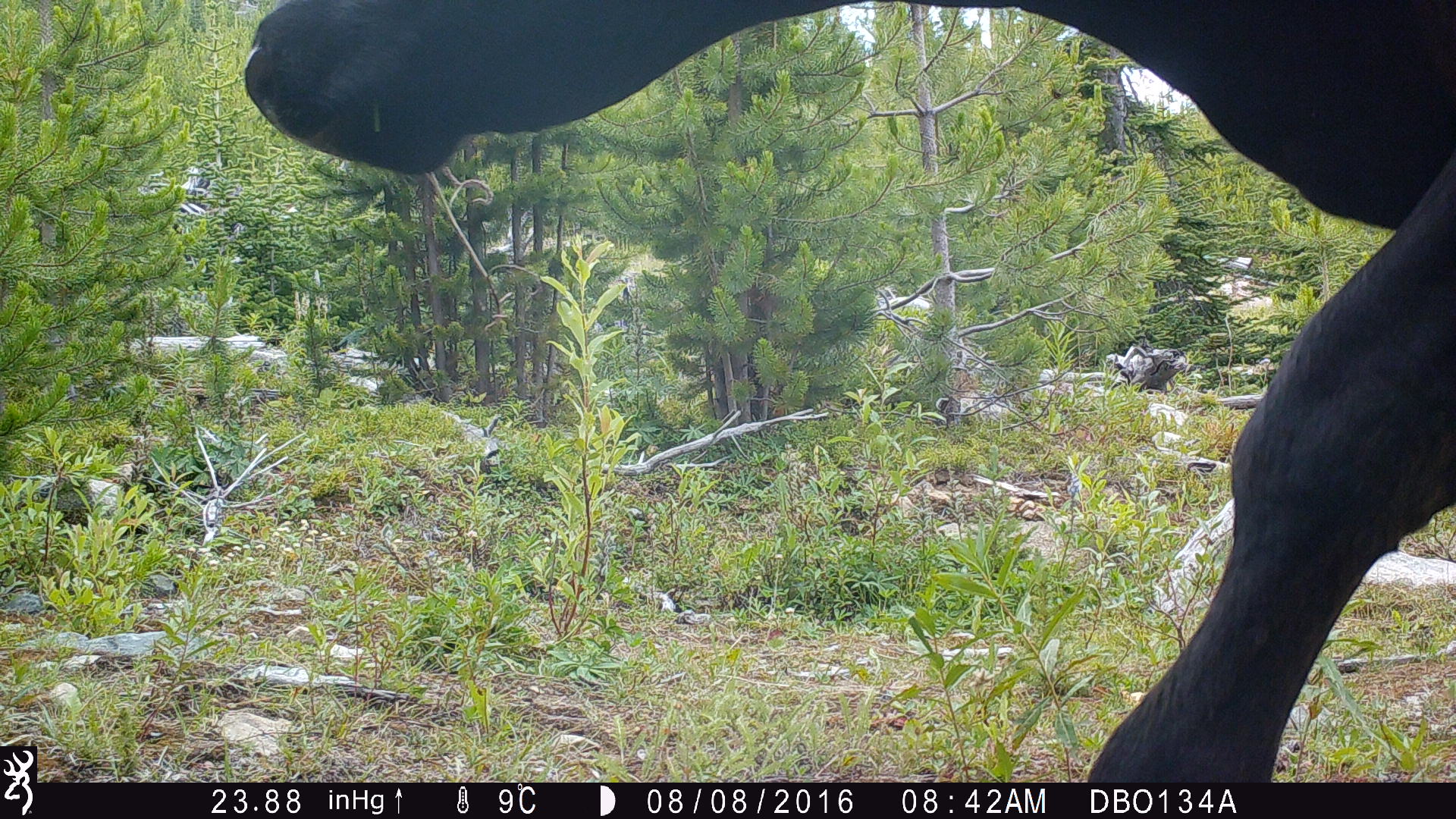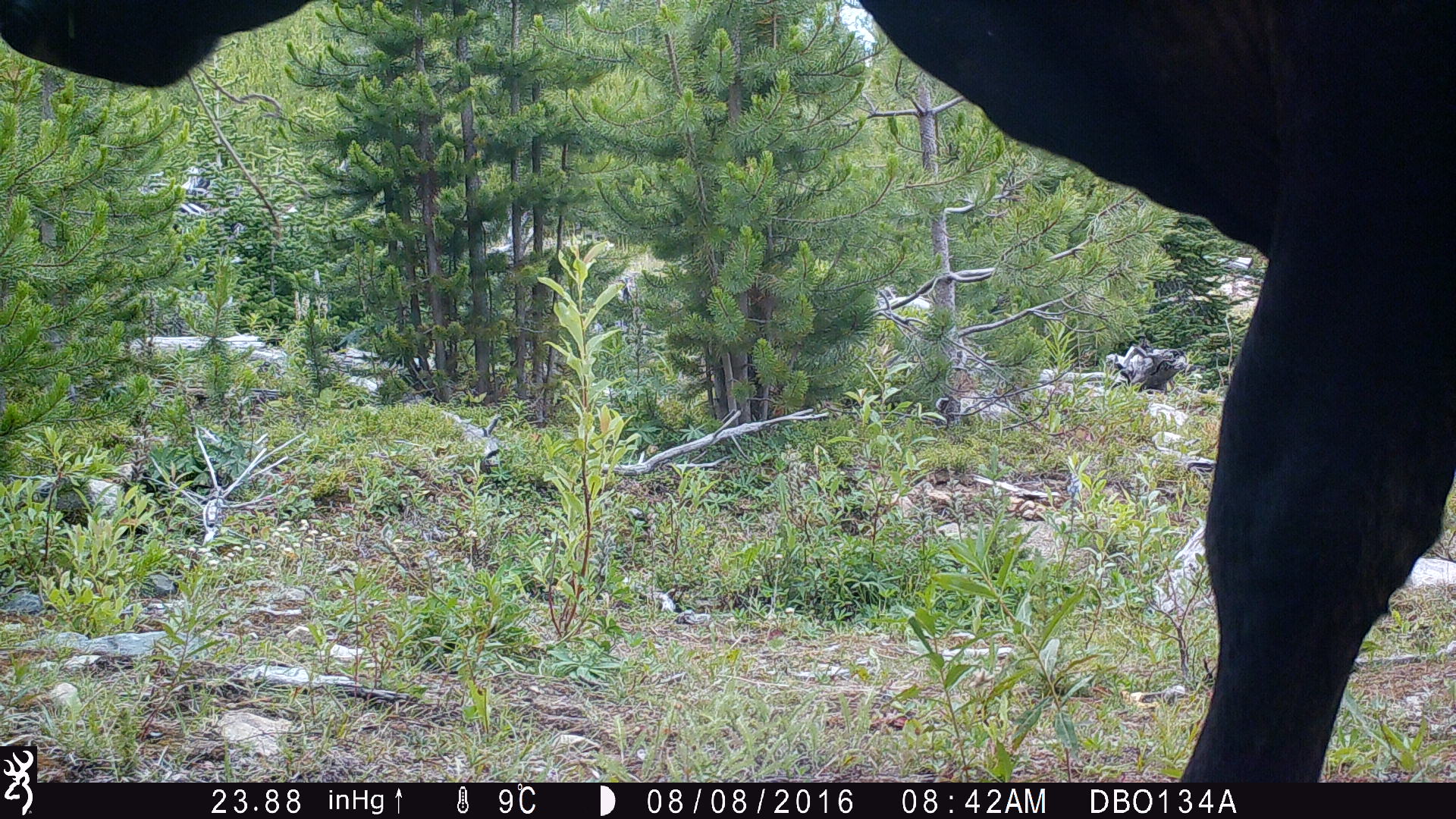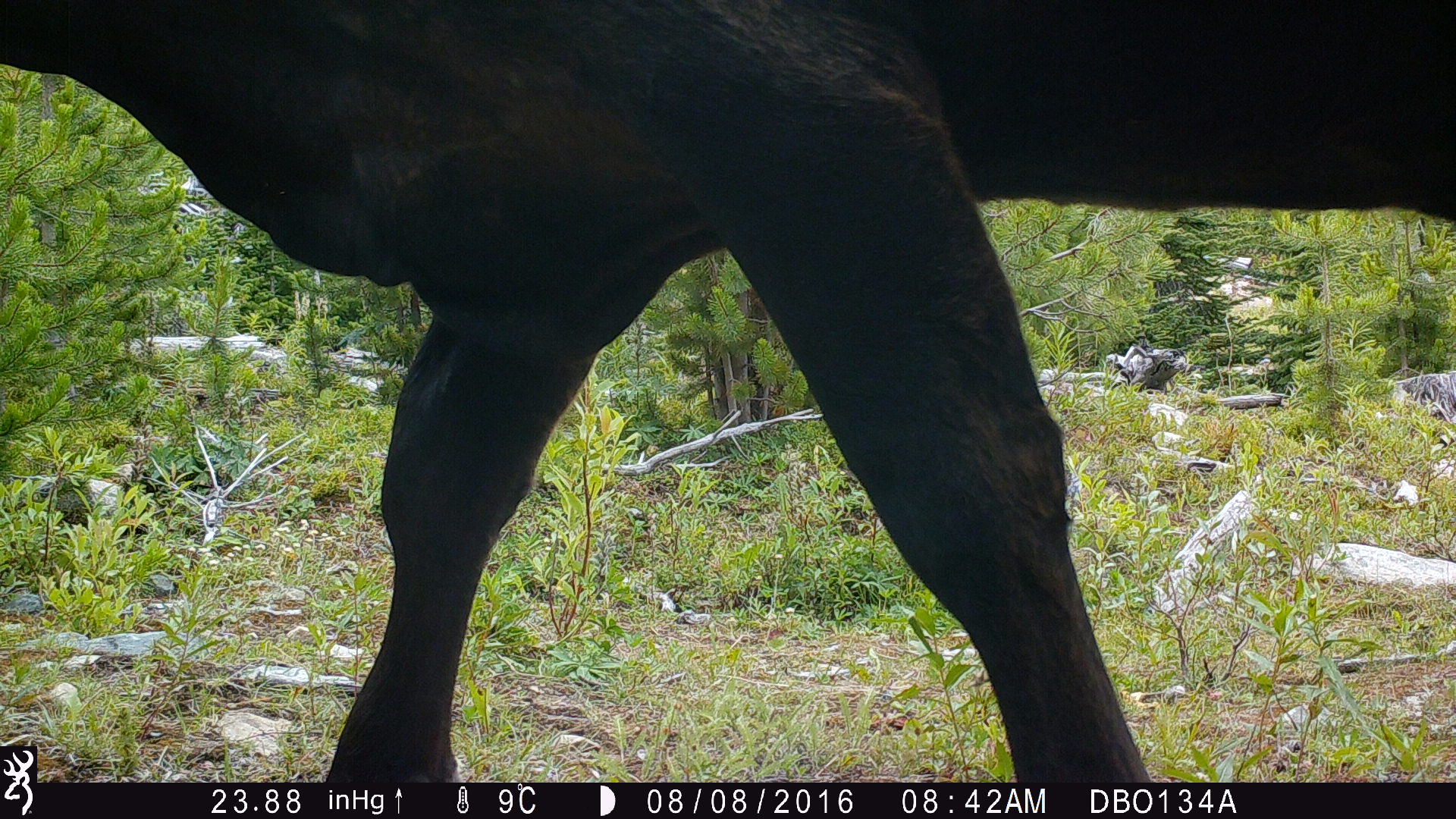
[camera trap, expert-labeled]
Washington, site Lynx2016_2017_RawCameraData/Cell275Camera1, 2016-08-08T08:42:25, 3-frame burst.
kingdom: Animalia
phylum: Chordata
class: Mammalia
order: Artiodactyla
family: Bovidae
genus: Bos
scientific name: Bos taurus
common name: domestic cattle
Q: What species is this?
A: Domestic cattle (Bos taurus).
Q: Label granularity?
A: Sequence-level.